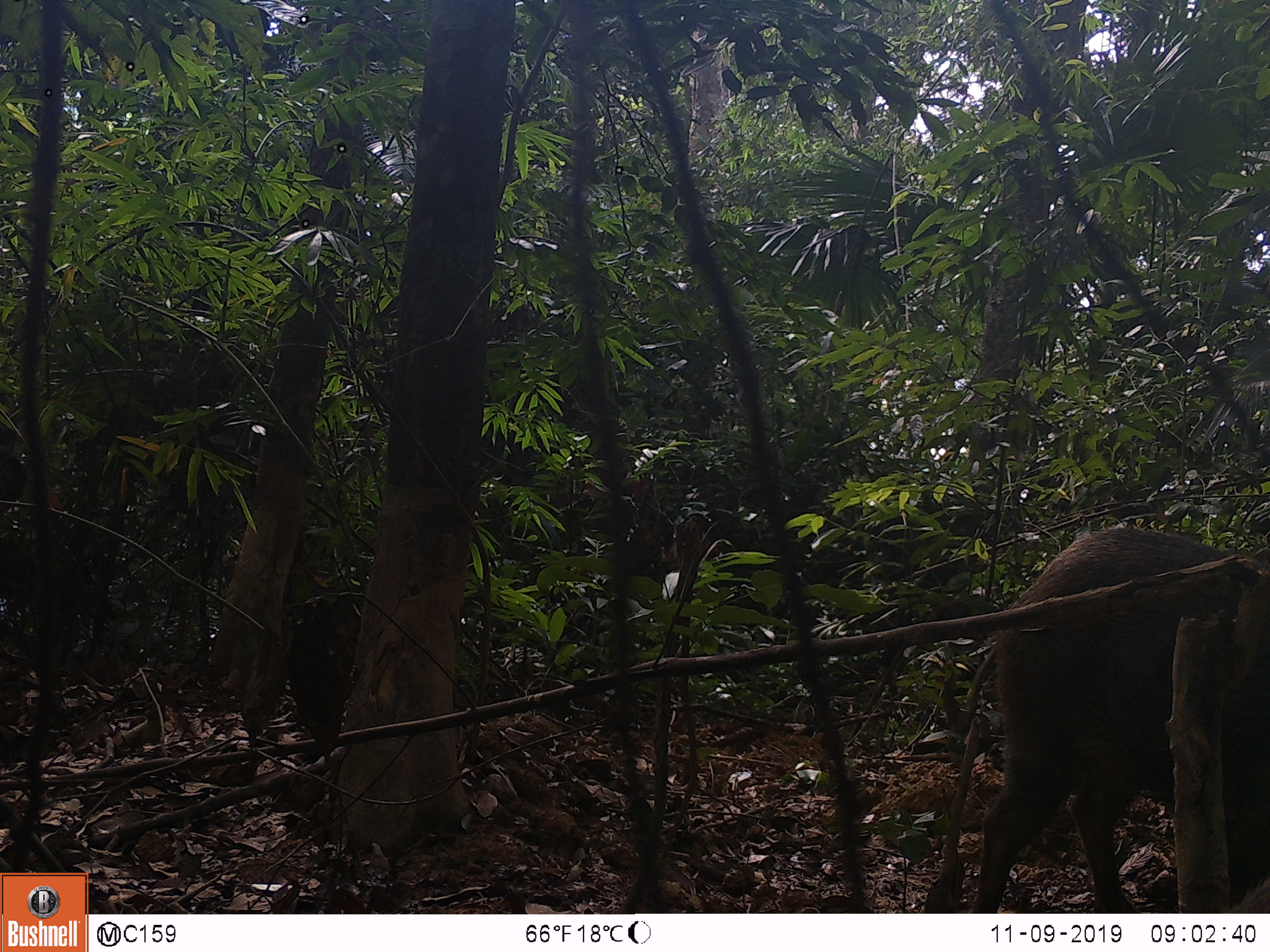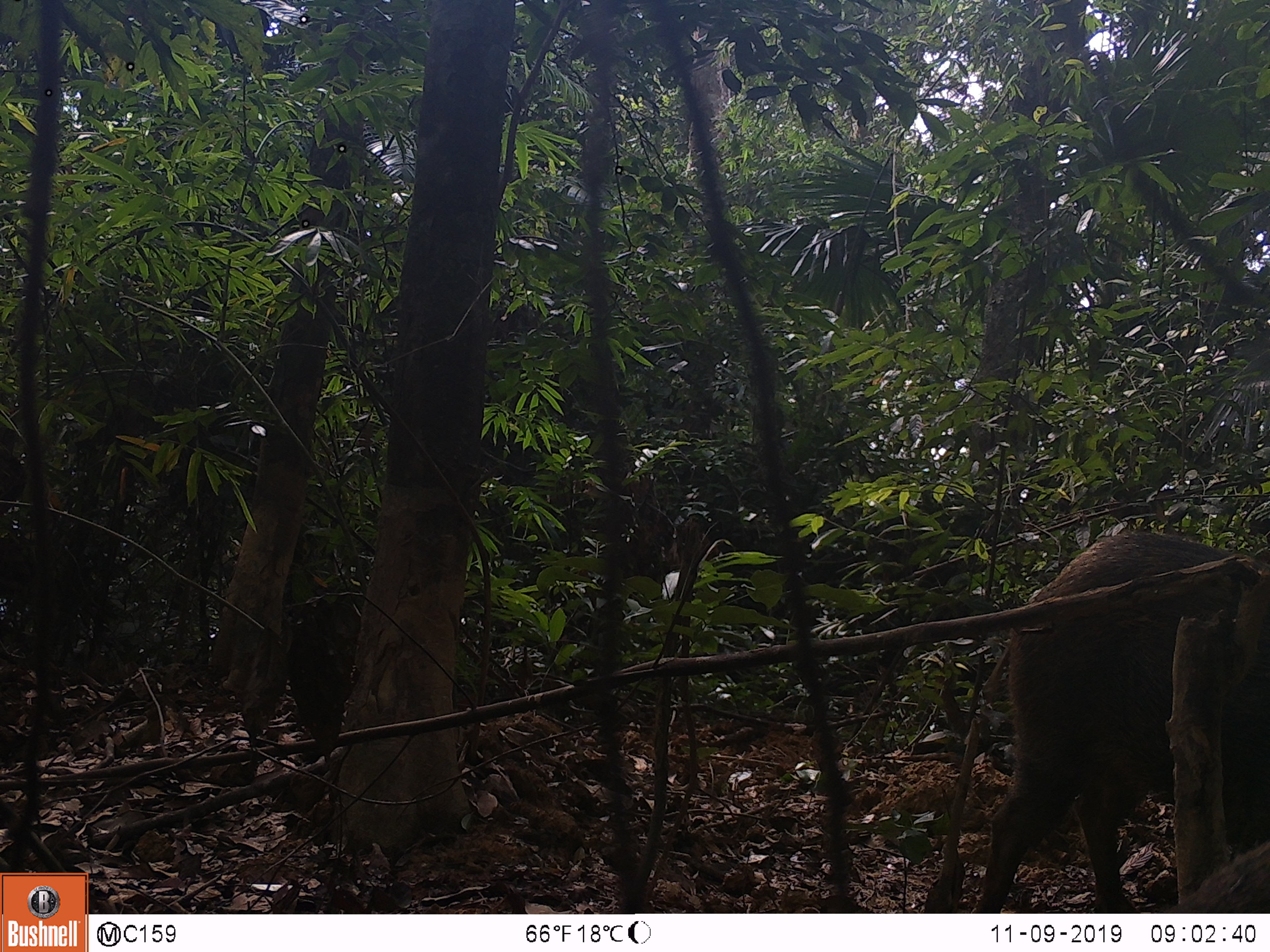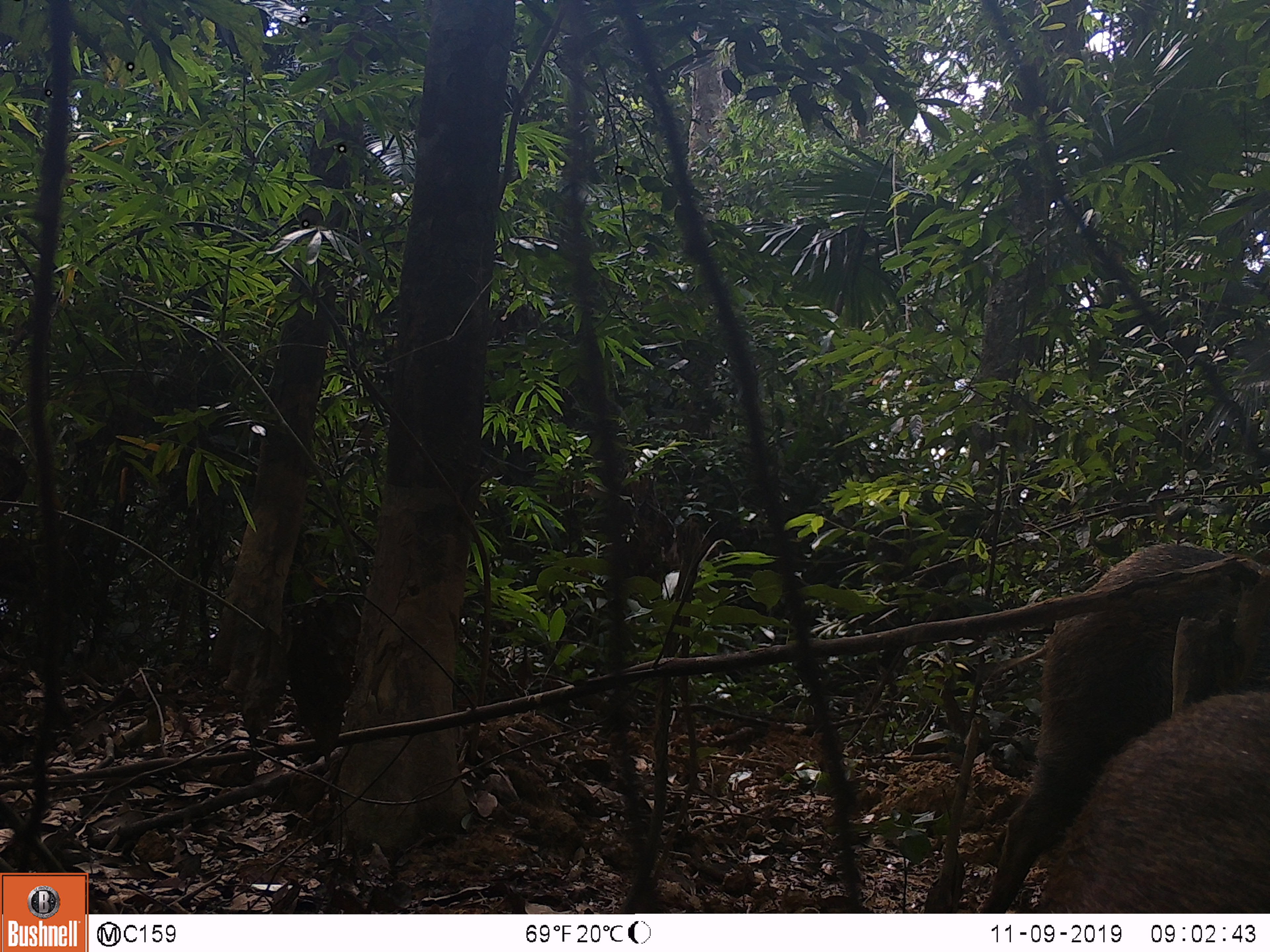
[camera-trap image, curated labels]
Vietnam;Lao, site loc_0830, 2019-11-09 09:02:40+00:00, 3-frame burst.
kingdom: Animalia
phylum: Chordata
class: Mammalia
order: Artiodactyla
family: Suidae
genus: Sus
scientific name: Sus scrofa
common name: eurasian wild pig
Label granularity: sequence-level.